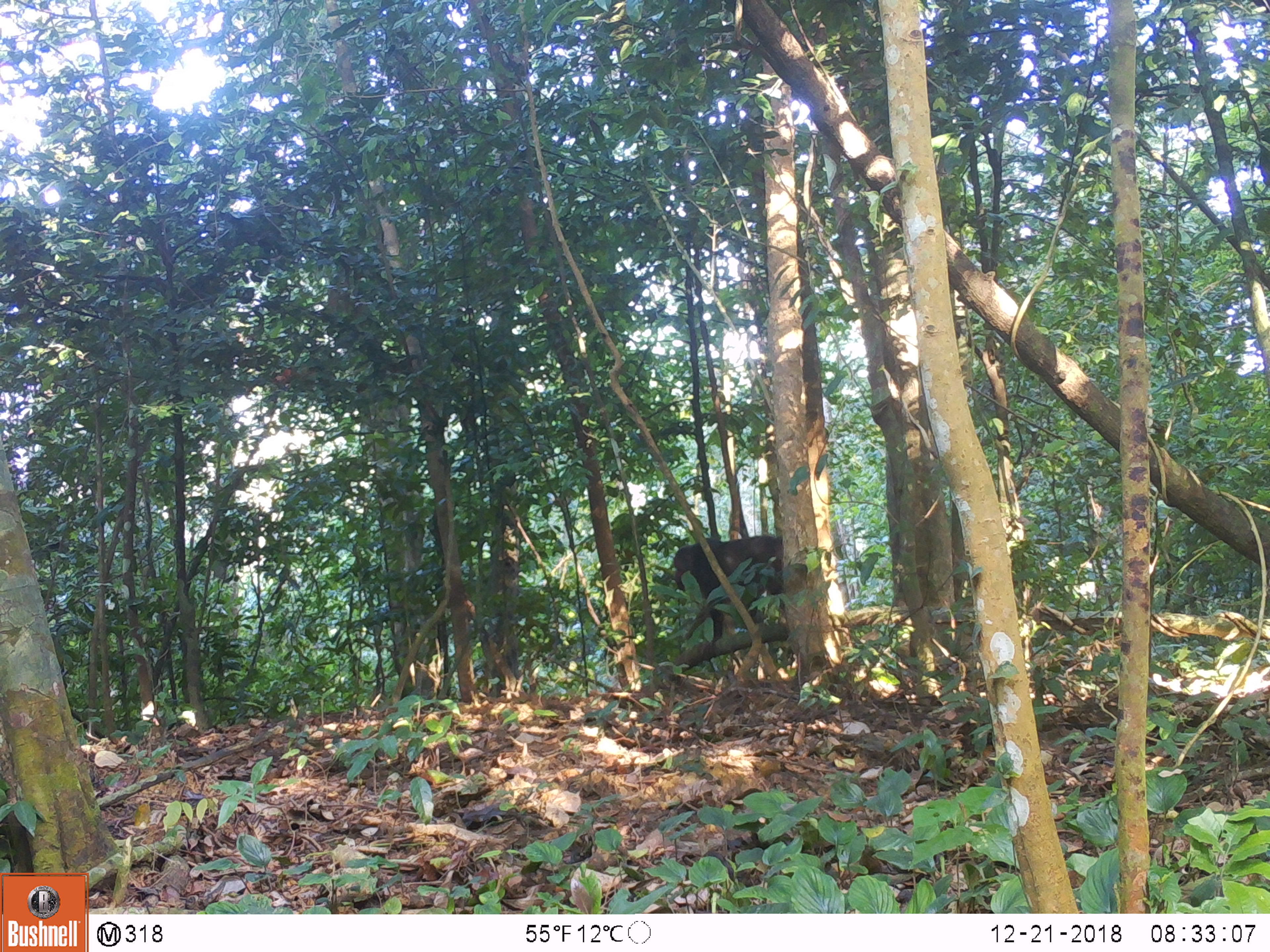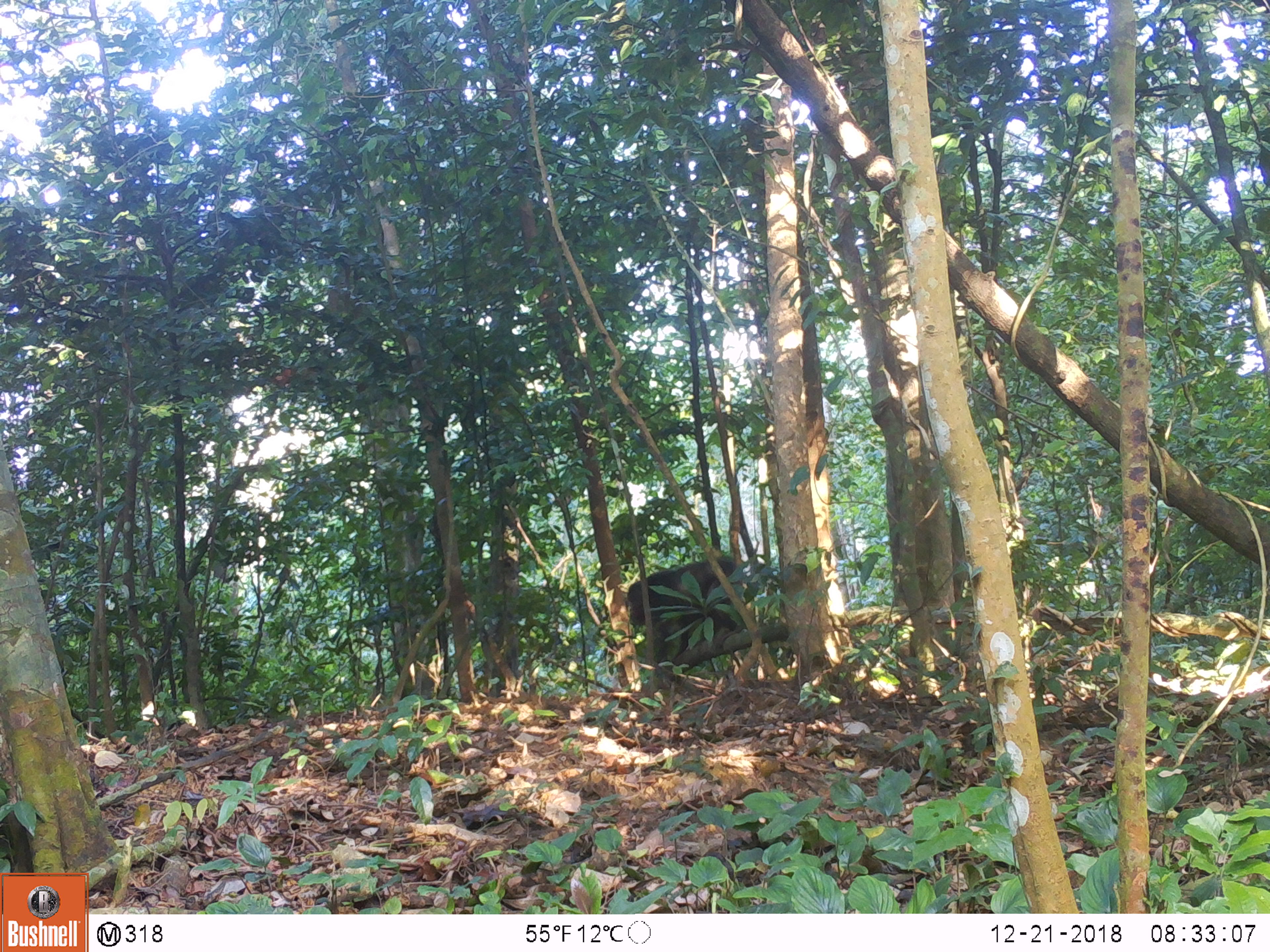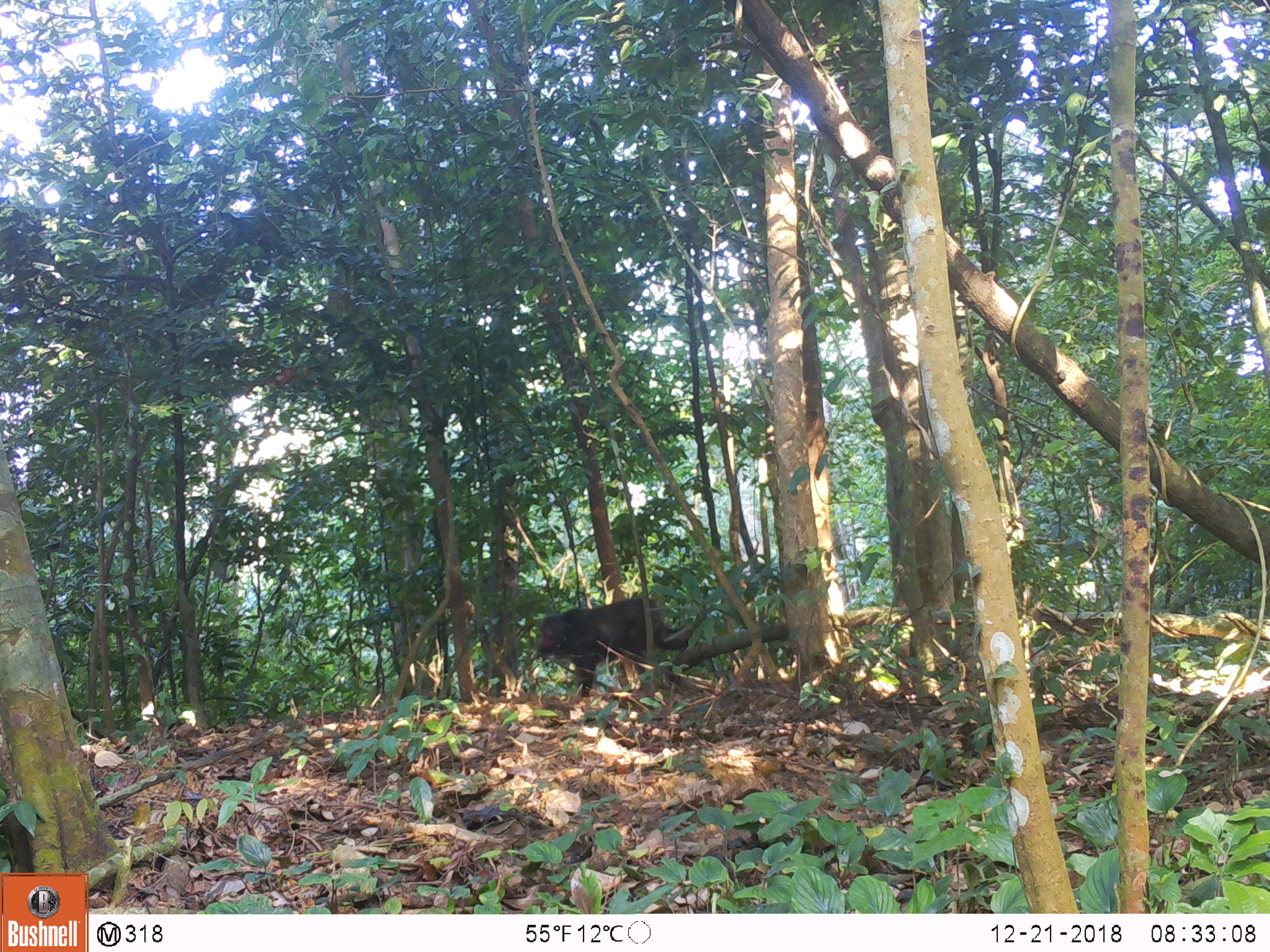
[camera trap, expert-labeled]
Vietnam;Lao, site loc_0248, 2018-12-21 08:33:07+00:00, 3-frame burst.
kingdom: Animalia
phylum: Chordata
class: Mammalia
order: Primates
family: Cercopithecidae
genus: Macaca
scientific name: Macaca arctoides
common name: stump-tailed macaque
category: stump tailed macaque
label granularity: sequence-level